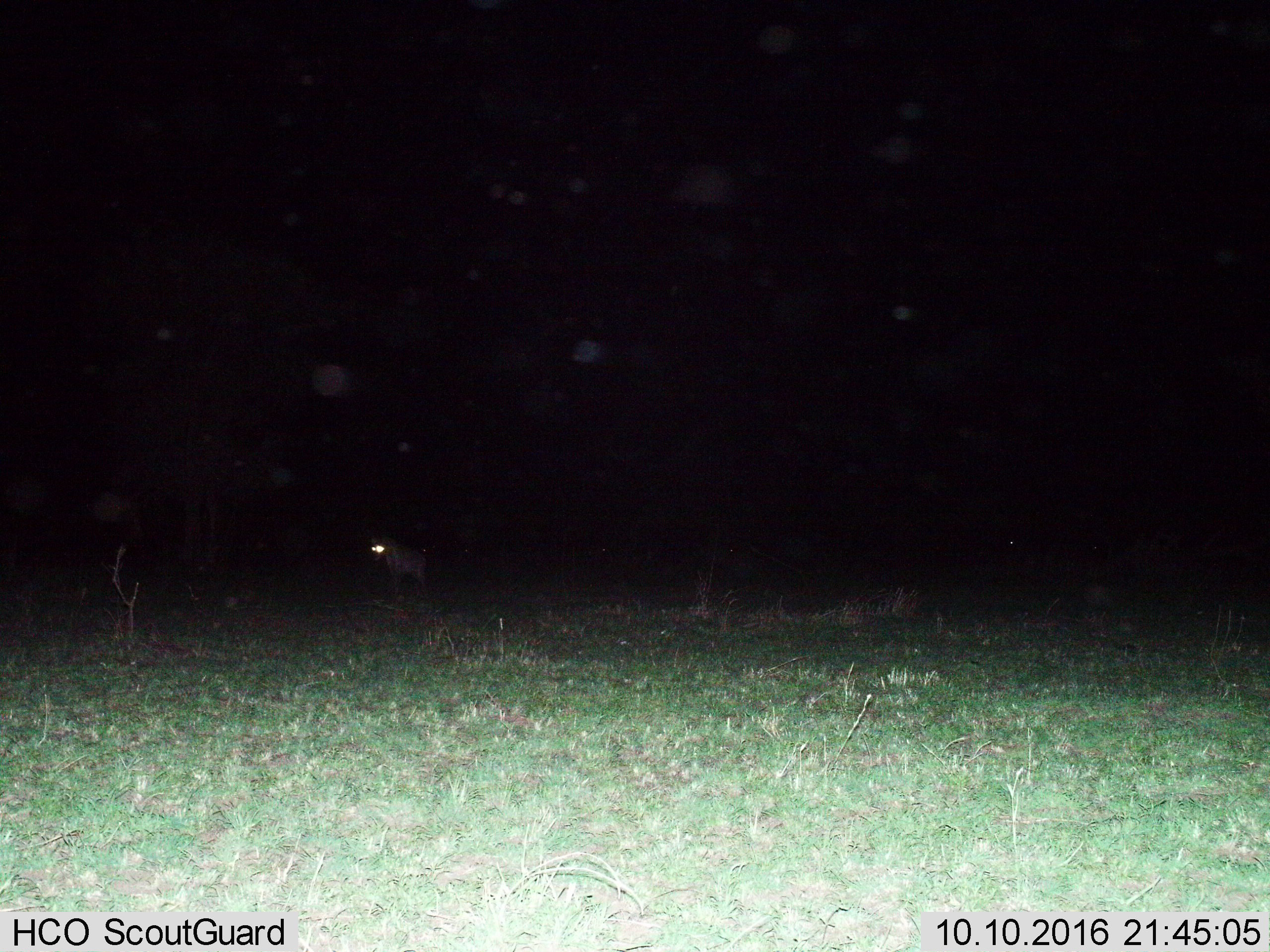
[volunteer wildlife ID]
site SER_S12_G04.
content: unidentified animal